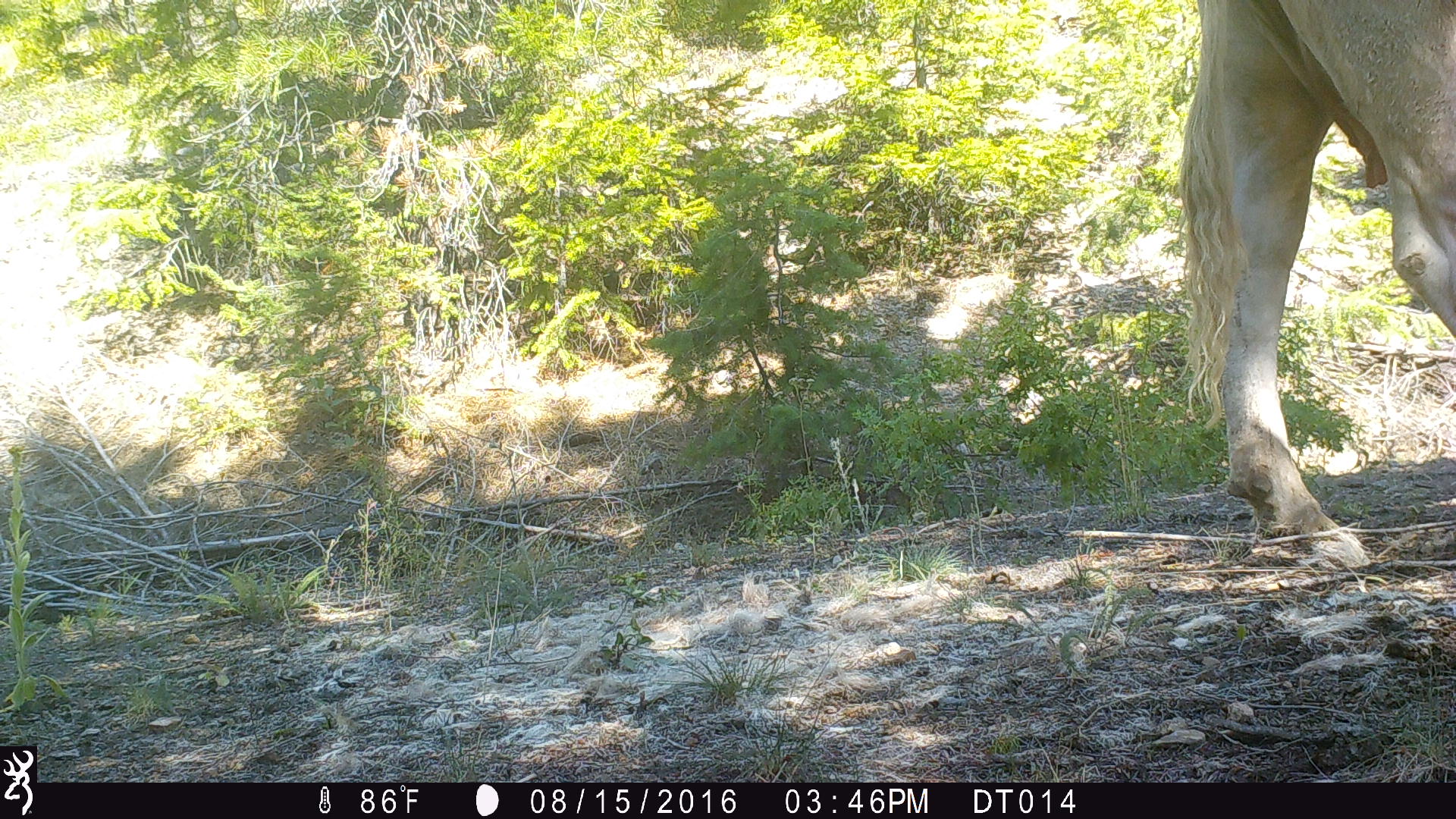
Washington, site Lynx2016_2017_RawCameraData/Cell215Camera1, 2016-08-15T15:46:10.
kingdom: Animalia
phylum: Chordata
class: Mammalia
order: Artiodactyla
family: Bovidae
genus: Bos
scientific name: Bos taurus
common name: domestic cattle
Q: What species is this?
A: Domestic cattle (Bos taurus).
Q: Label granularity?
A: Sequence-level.